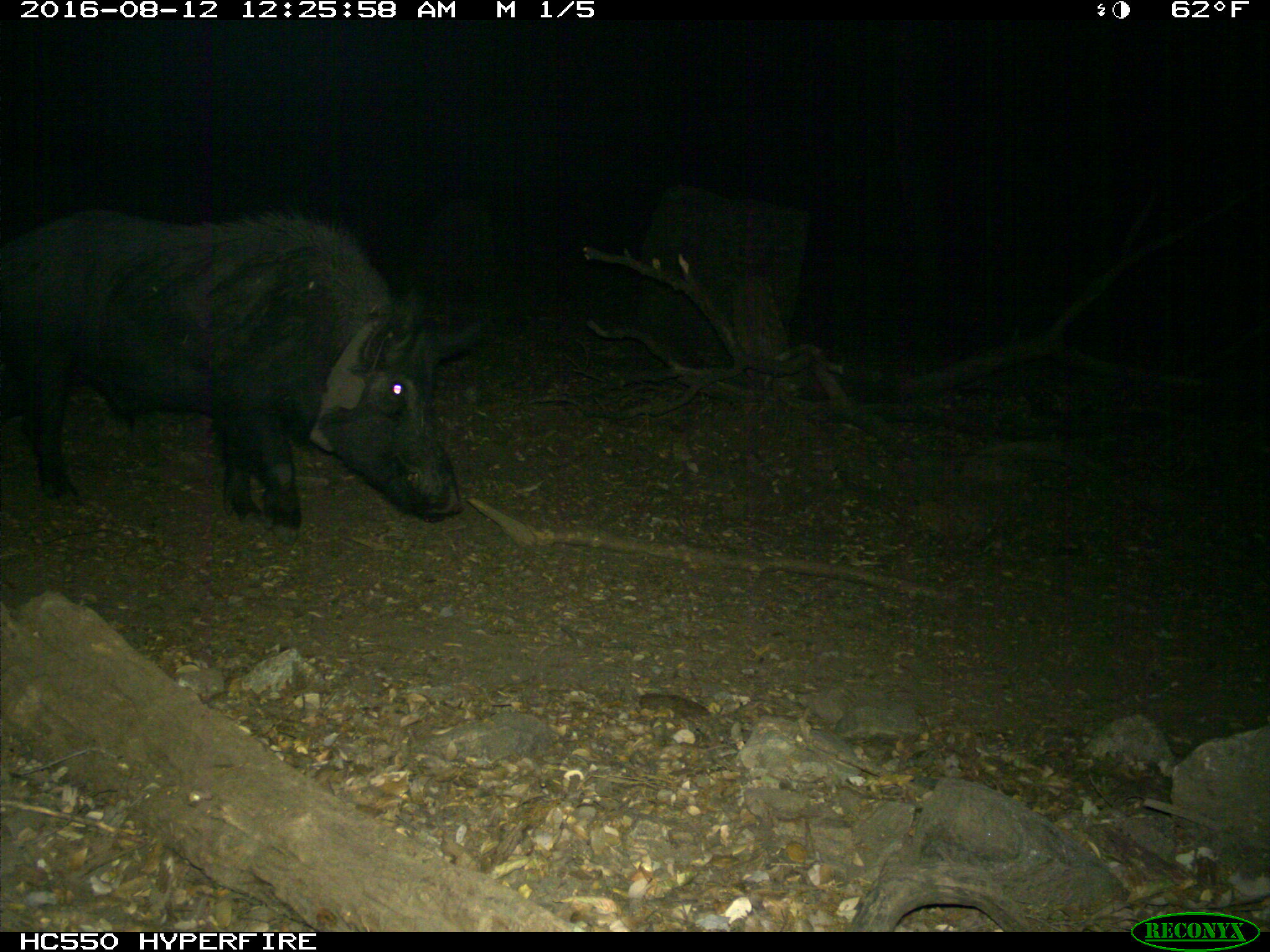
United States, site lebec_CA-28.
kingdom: Animalia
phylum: Chordata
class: Mammalia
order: Artiodactyla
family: Suidae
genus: Sus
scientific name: Sus scrofa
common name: wild boar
Sus scrofa (wild boar).